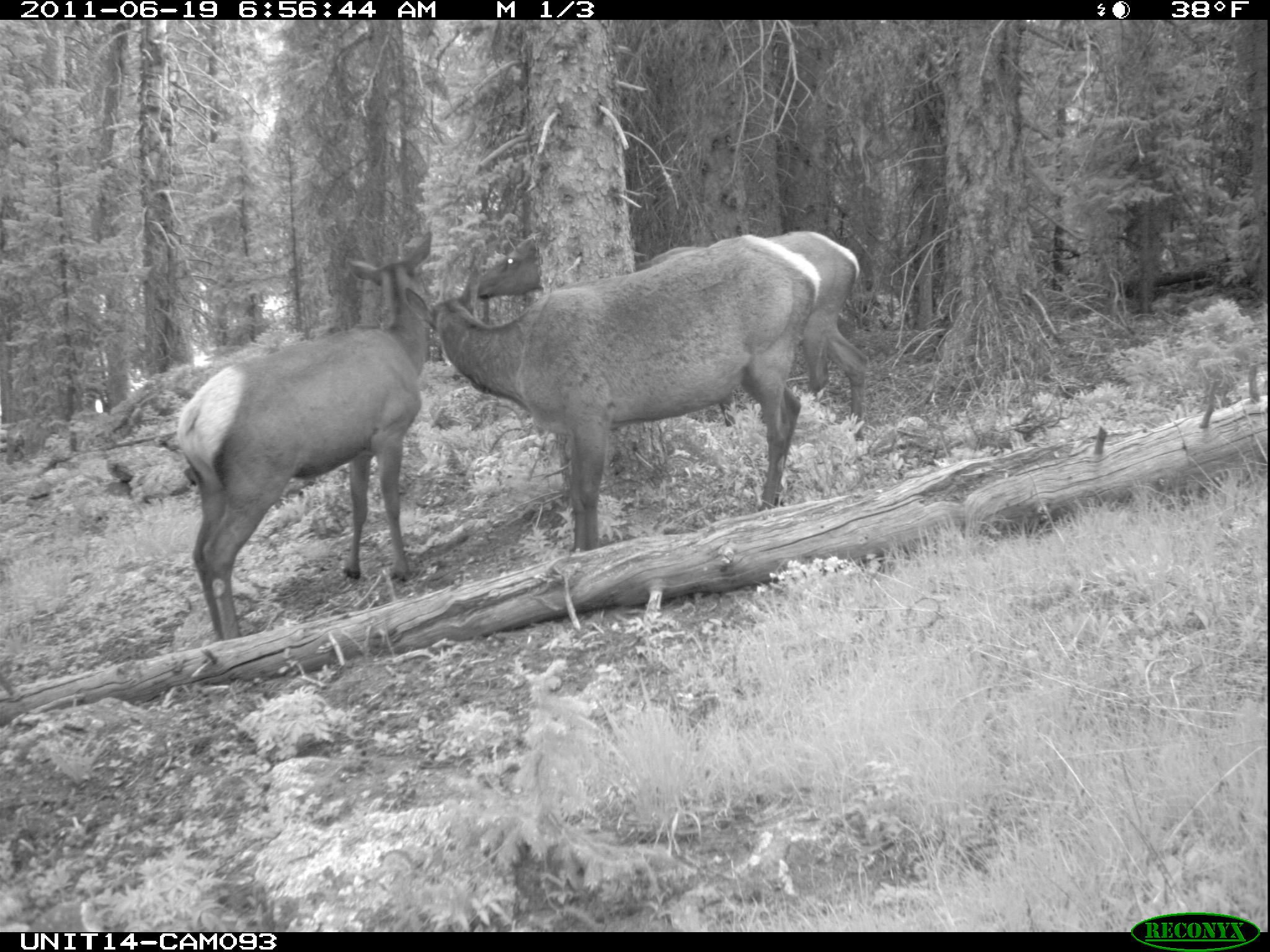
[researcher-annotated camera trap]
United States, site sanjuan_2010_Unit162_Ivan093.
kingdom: Animalia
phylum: Chordata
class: Mammalia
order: Artiodactyla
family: Cervidae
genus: Cervus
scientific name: Cervus elaphus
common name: red deer